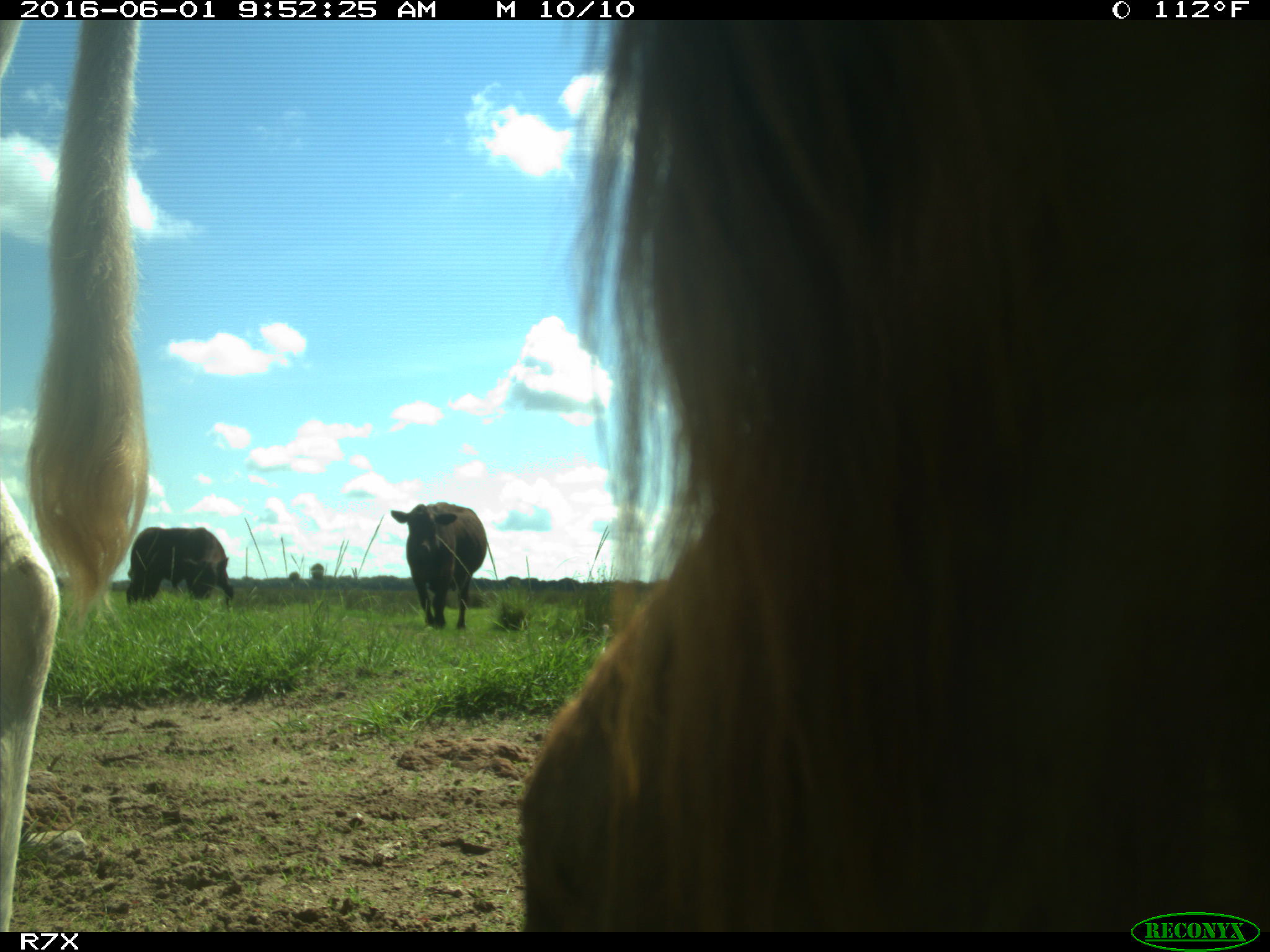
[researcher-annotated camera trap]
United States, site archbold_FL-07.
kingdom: Animalia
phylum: Chordata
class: Mammalia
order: Artiodactyla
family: Bovidae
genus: Bos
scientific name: Bos taurus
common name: domestic cow